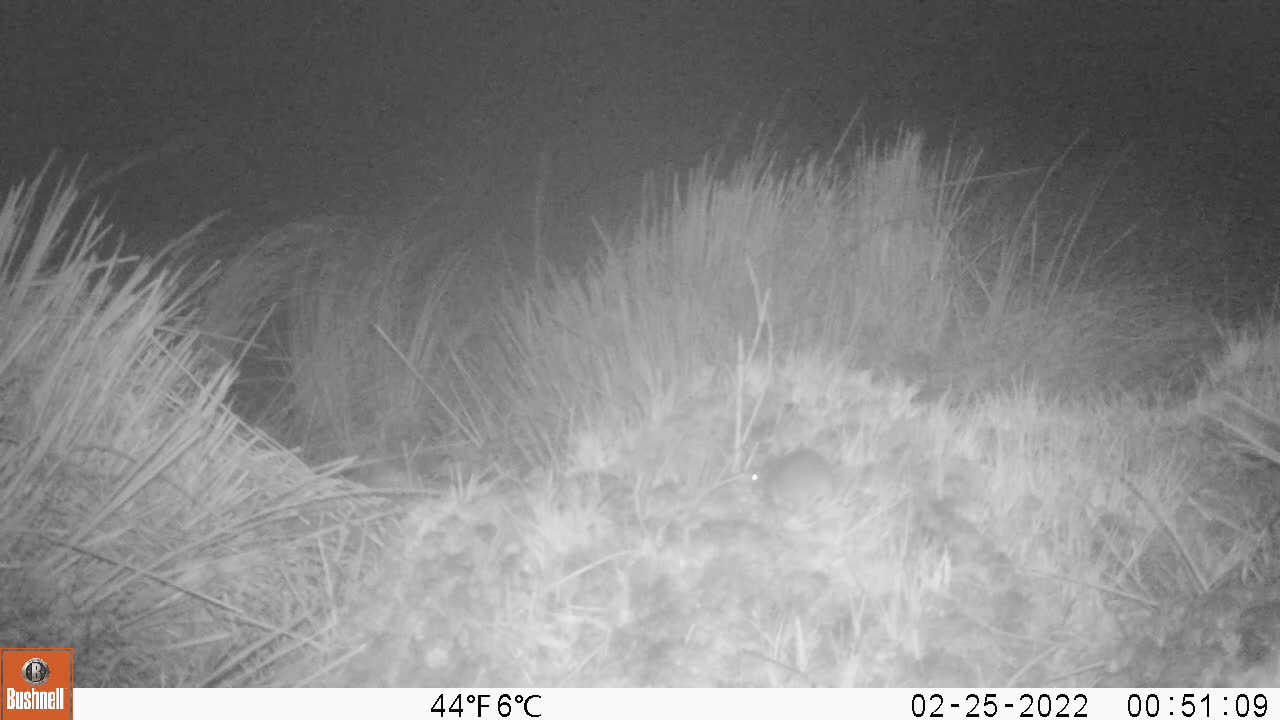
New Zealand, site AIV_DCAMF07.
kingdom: Animalia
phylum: Chordata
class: Mammalia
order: Rodentia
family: Muridae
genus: Mus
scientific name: Mus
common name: mouse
Mouse (Mus).